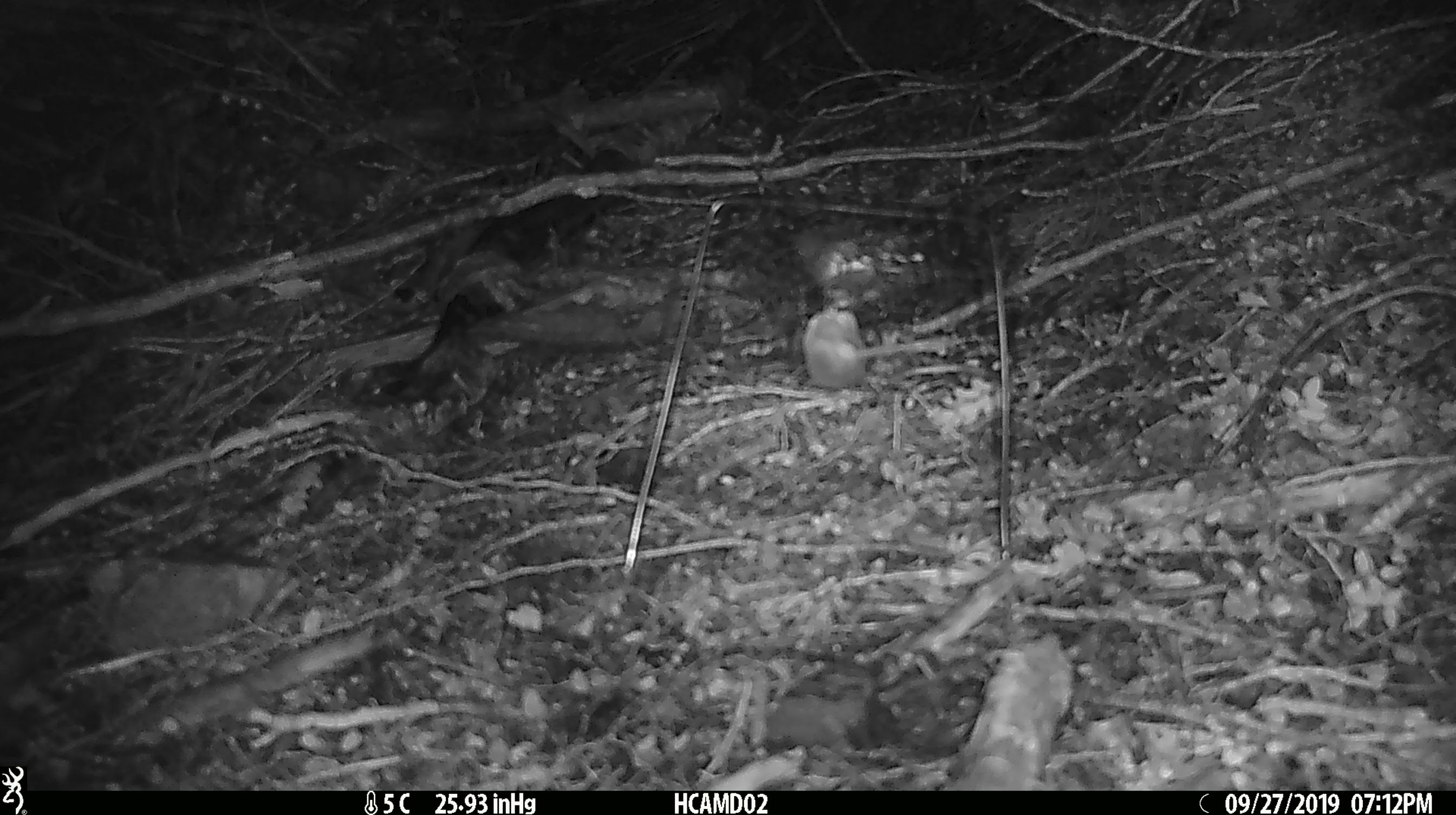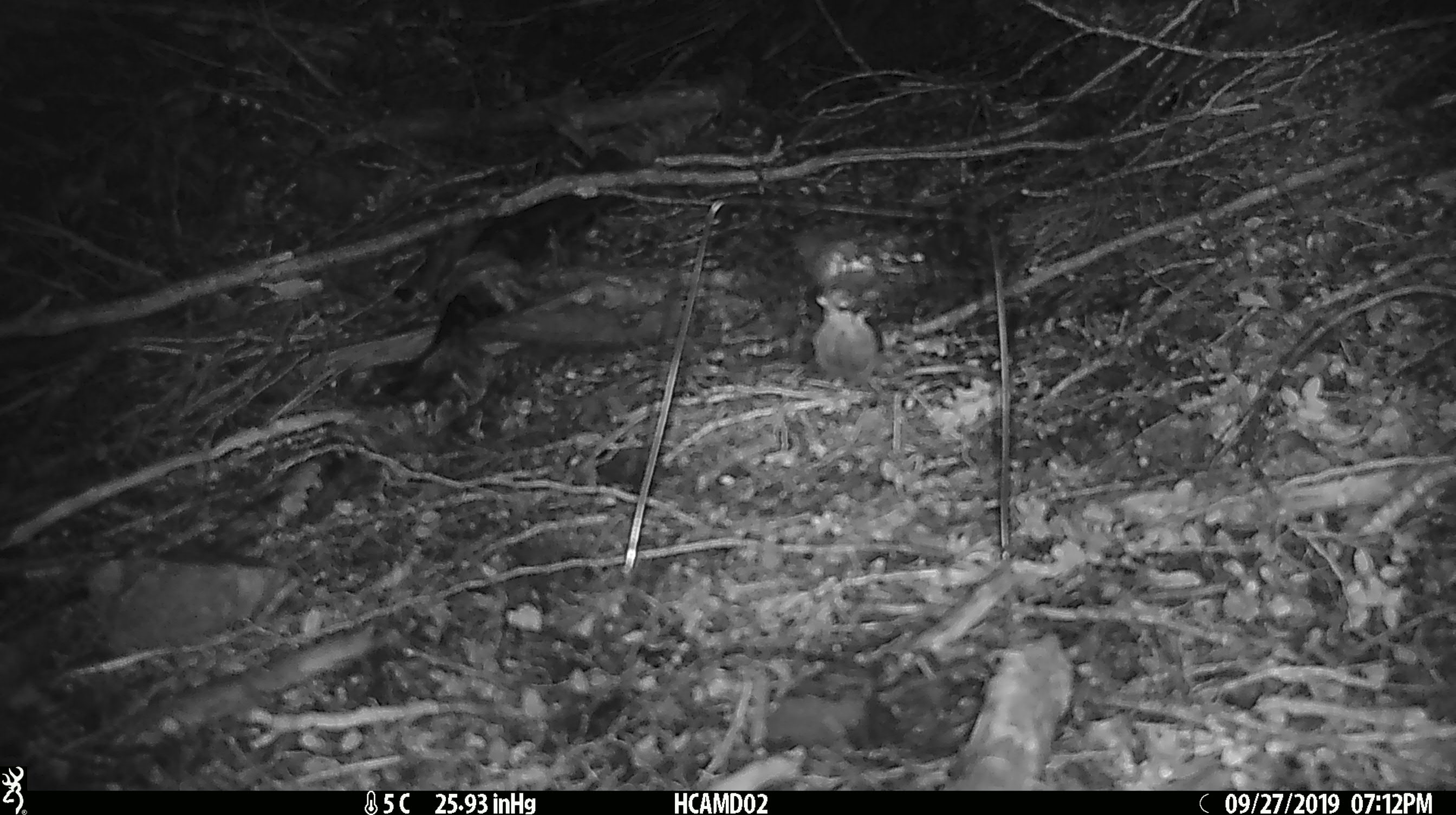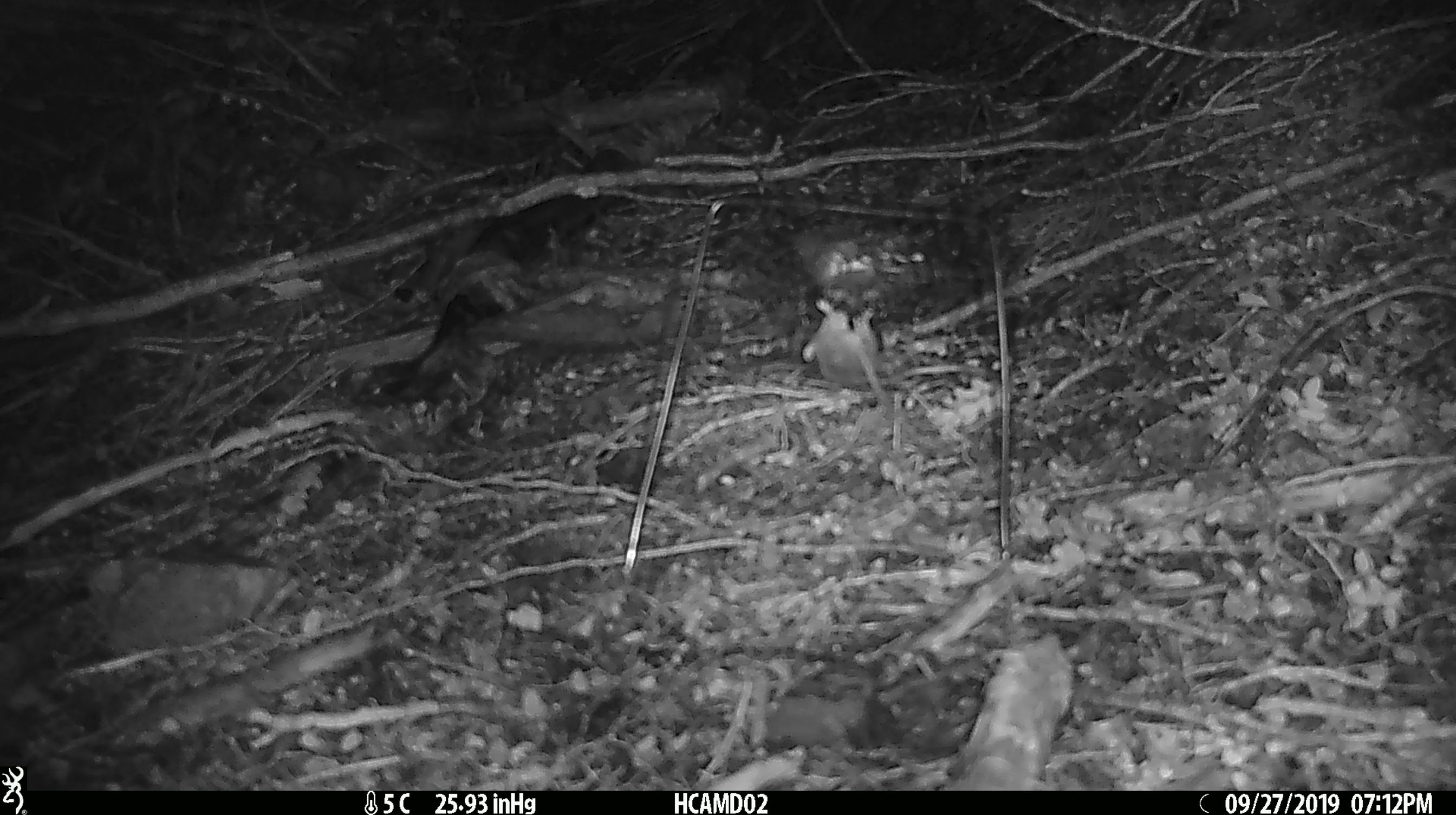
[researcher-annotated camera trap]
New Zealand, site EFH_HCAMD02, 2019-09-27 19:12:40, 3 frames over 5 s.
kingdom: Animalia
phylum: Chordata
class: Mammalia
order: Rodentia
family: Muridae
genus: Mus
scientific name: Mus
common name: mouse